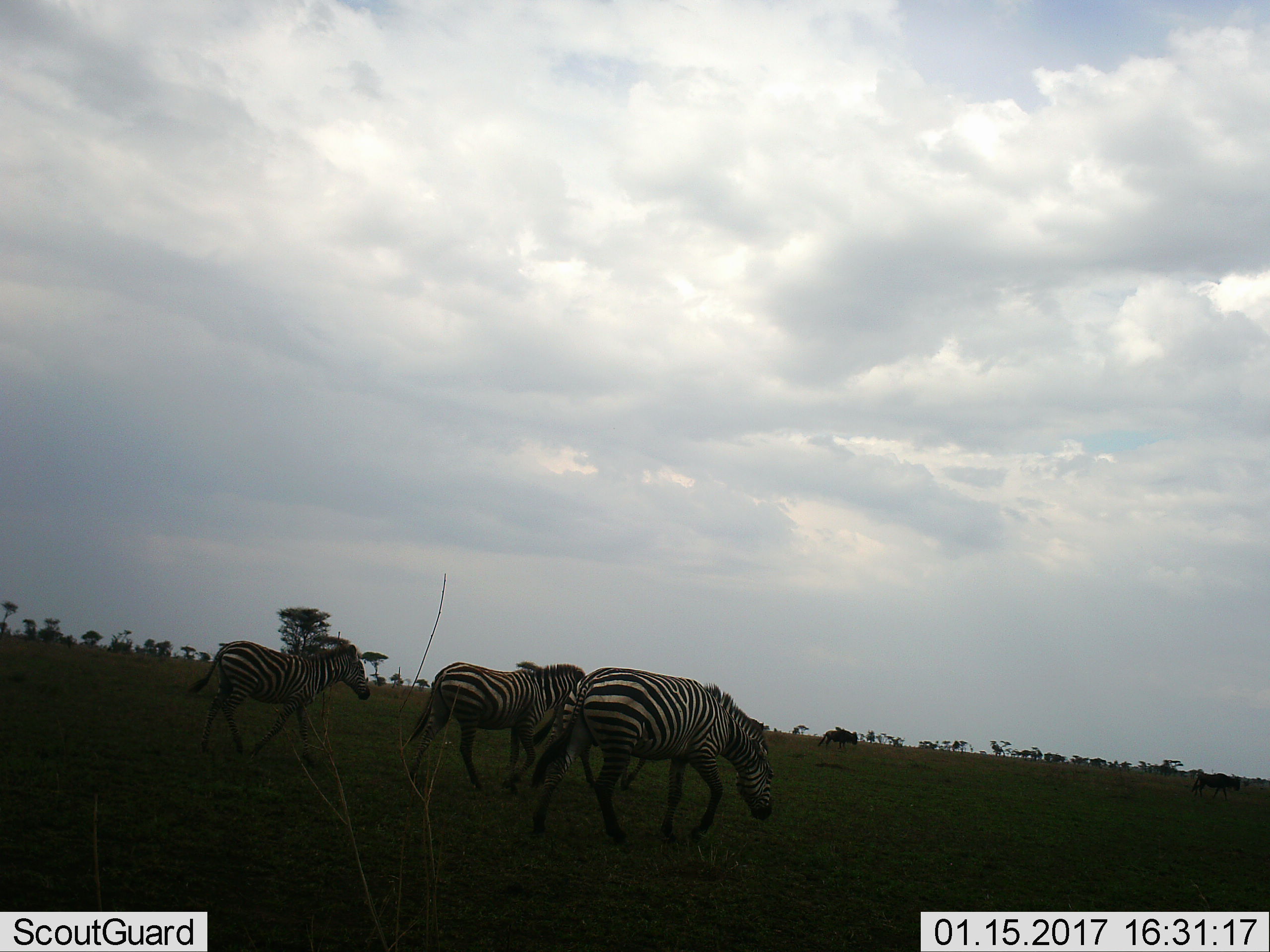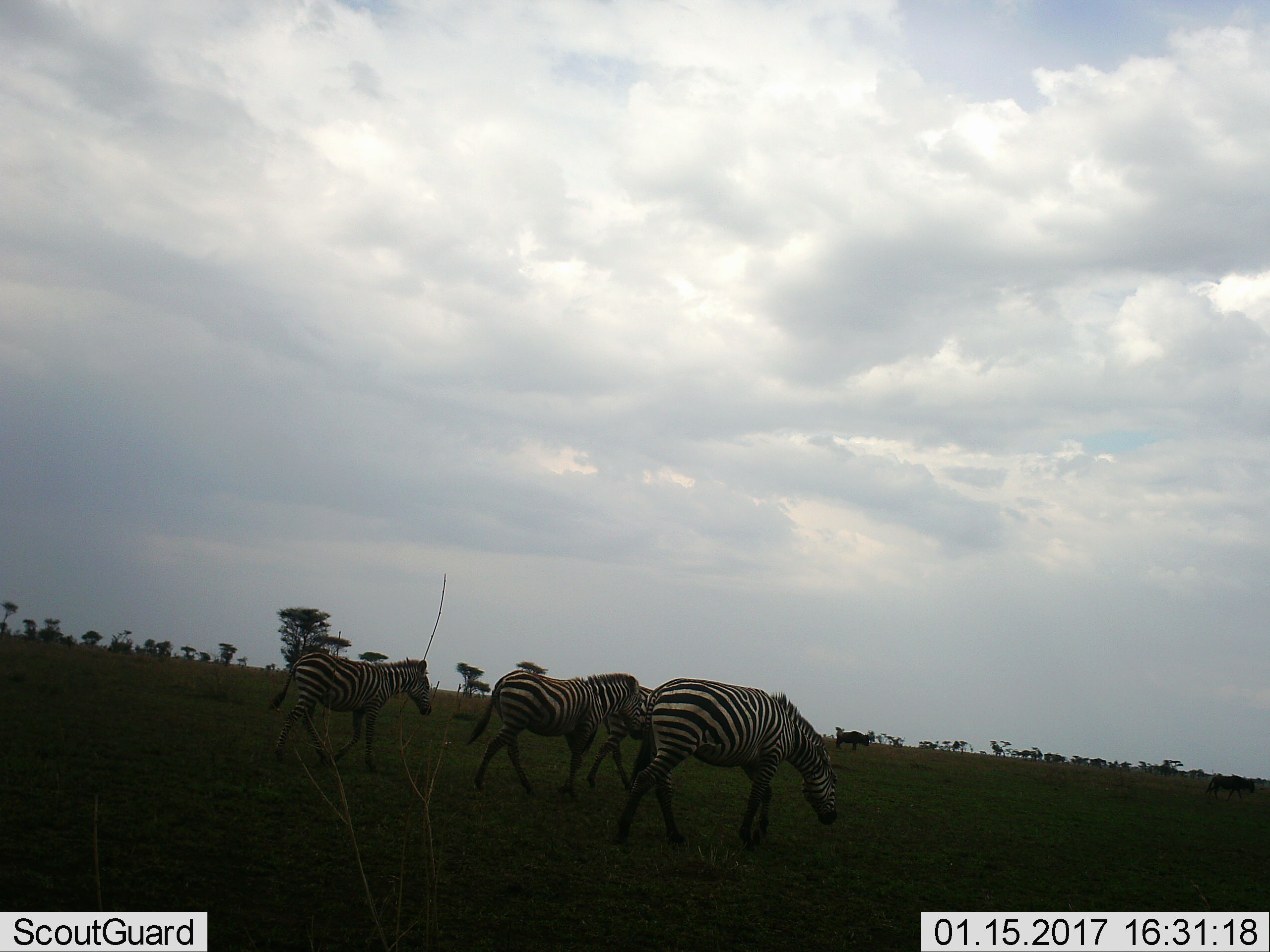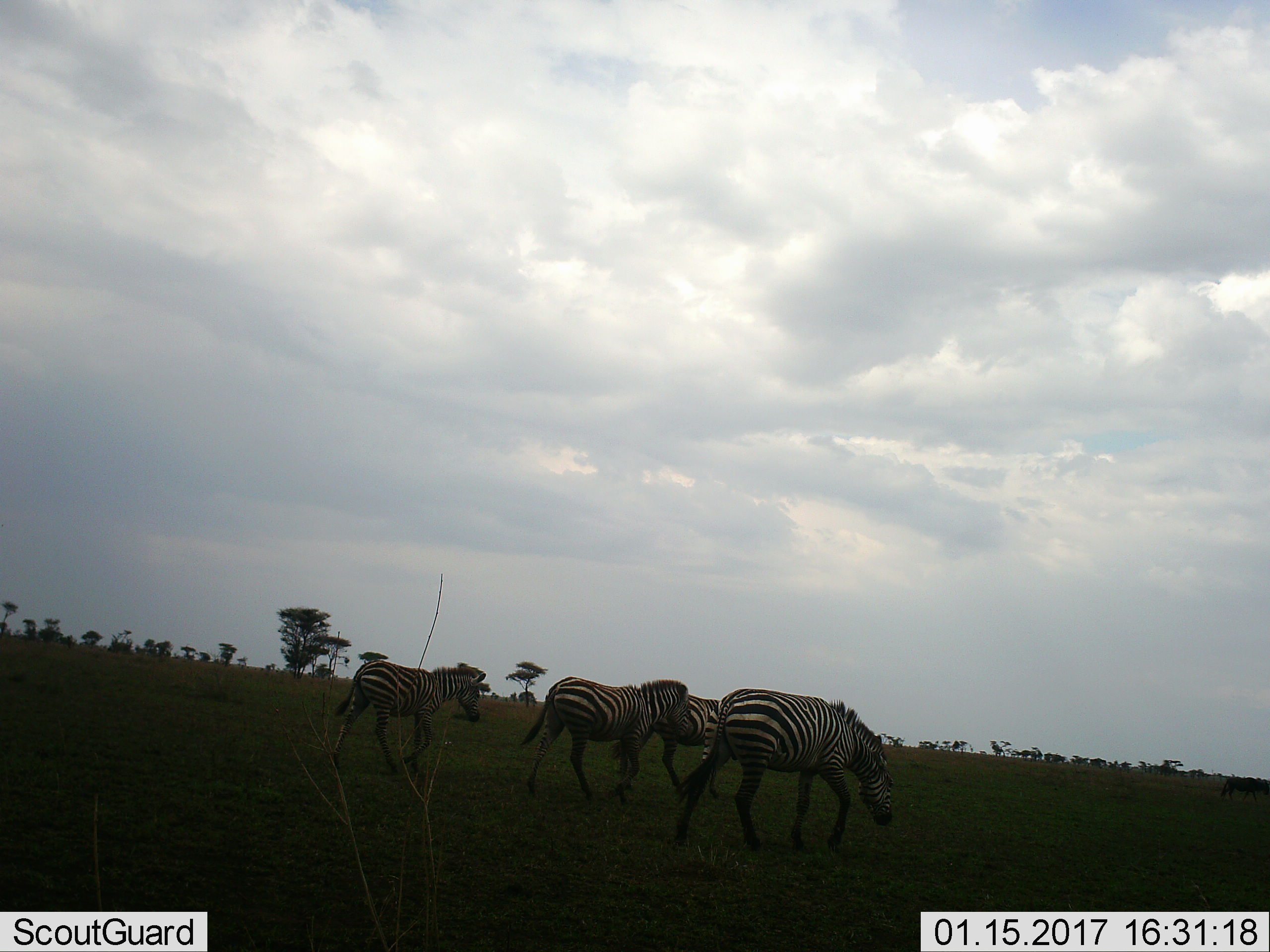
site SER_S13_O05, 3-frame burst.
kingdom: Animalia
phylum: Chordata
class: Mammalia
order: Perissodactyla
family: Equidae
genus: Equus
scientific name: Equus quagga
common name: plains zebra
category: zebraplains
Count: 3.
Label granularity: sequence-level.